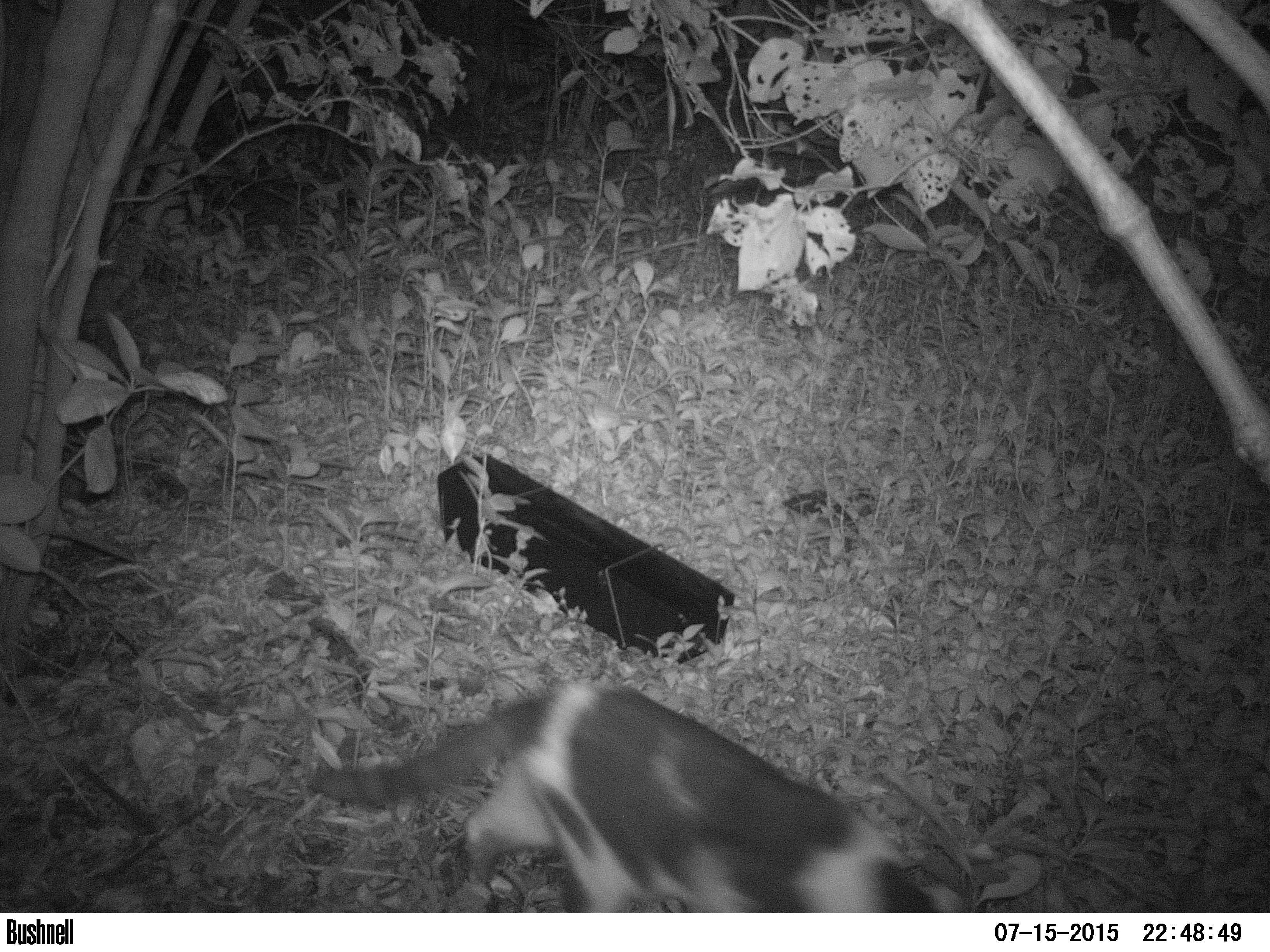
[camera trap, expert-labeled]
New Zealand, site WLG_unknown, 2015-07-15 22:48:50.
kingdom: Animalia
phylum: Chordata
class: Mammalia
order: Carnivora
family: Felidae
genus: Felis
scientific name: Felis catus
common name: domestic cat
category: cat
Cat (domestic cat) (Felis catus).